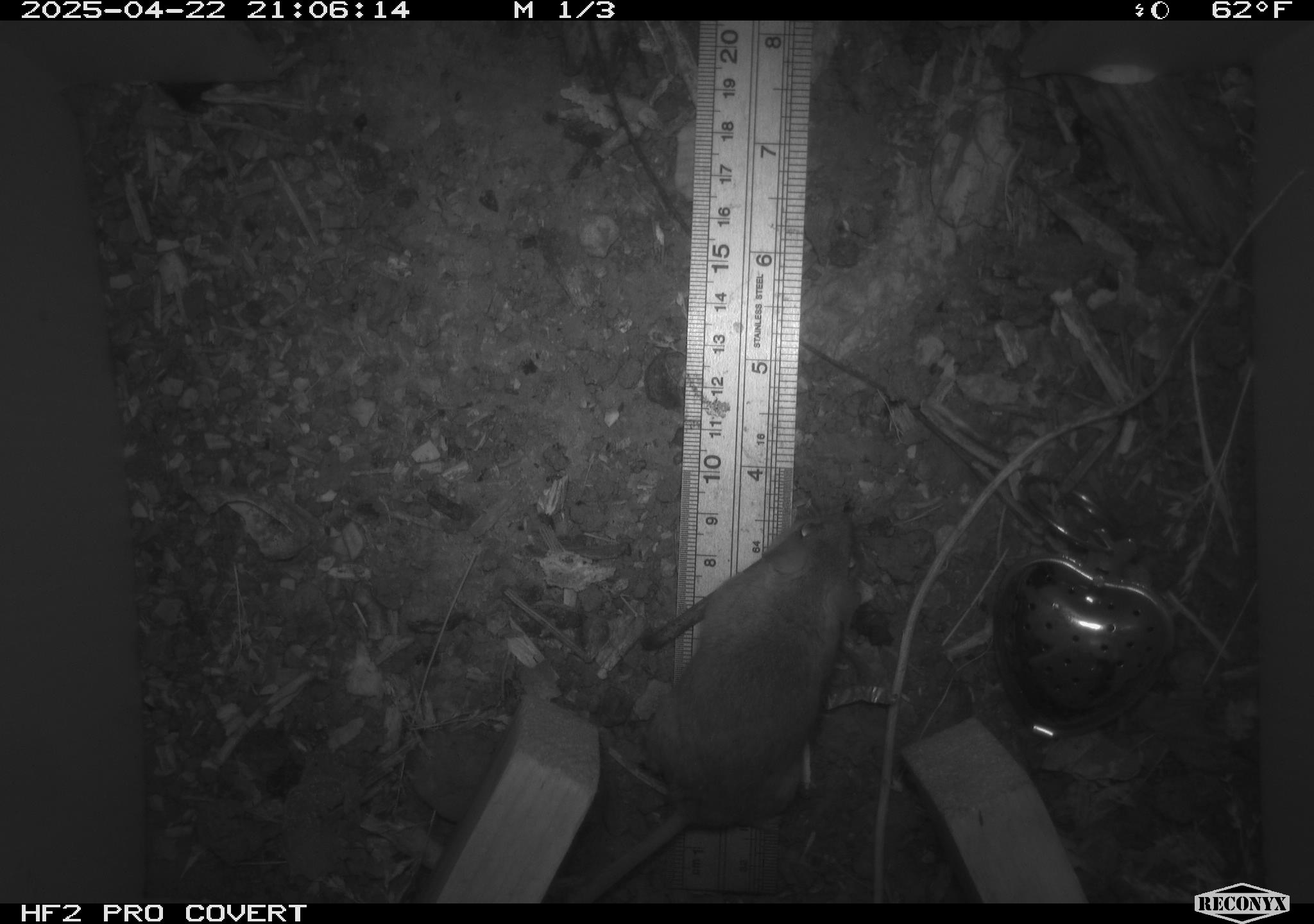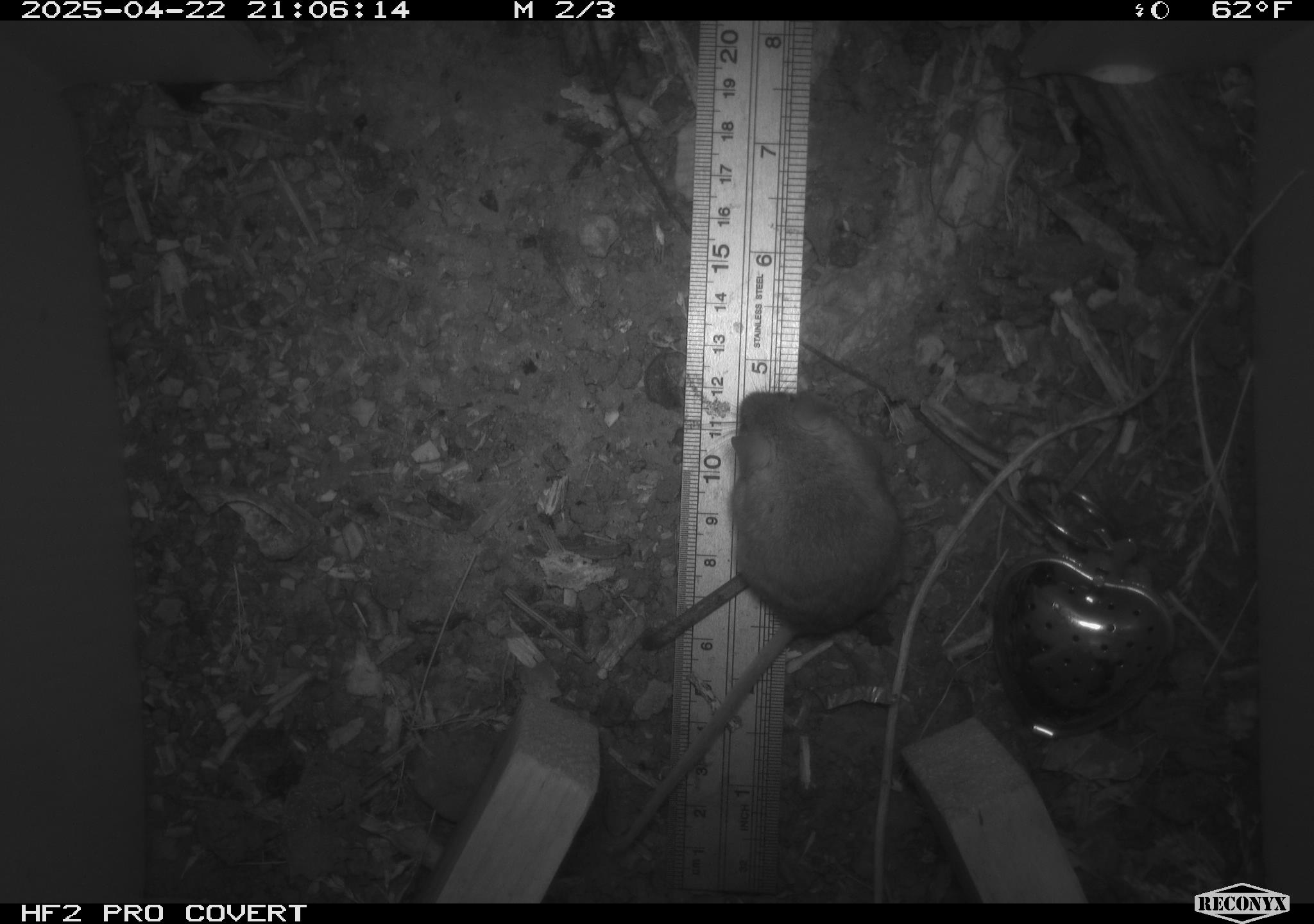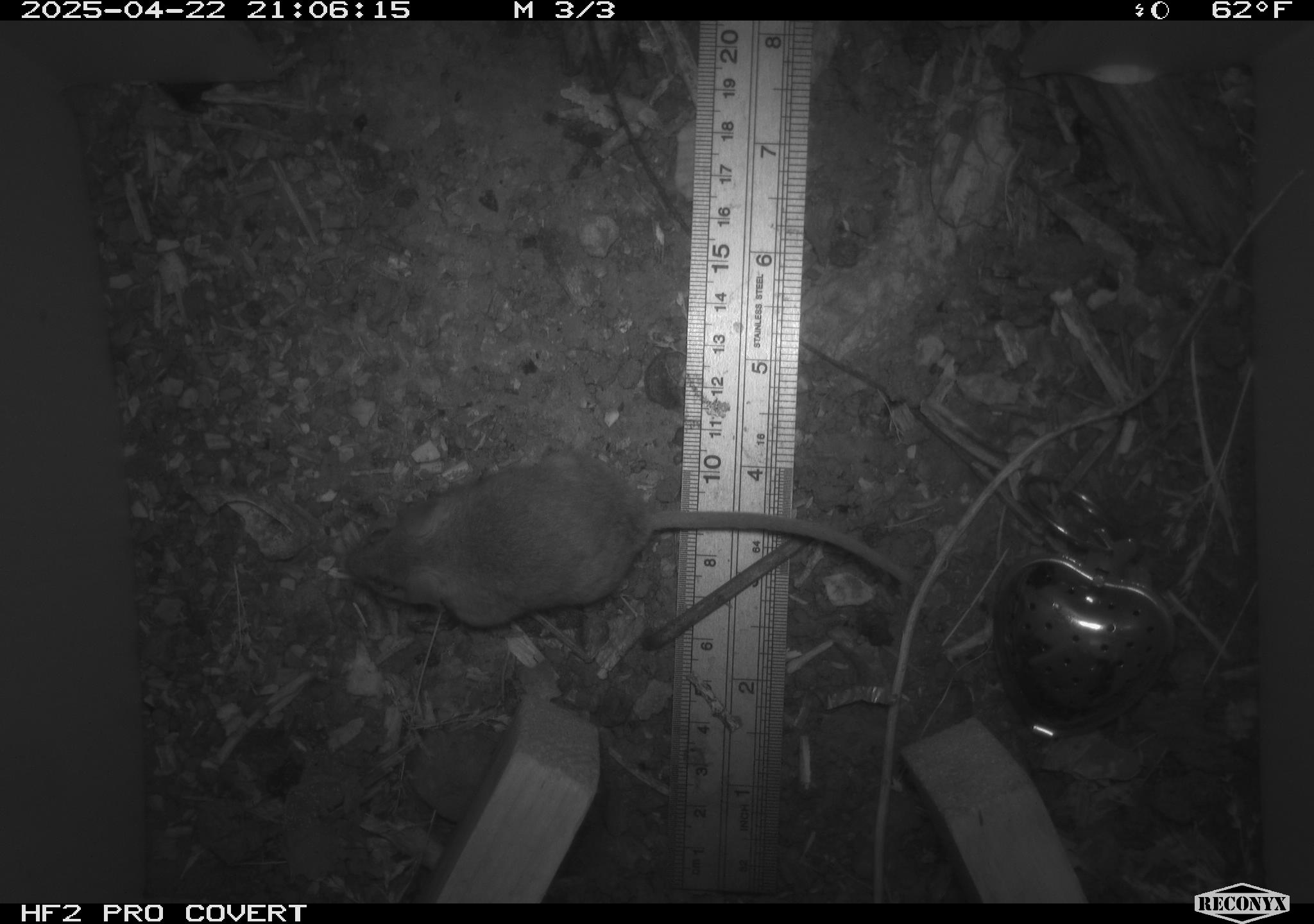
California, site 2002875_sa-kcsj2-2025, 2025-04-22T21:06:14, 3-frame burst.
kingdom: Animalia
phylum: Chordata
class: Mammalia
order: Rodentia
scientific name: Rodentia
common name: rodent